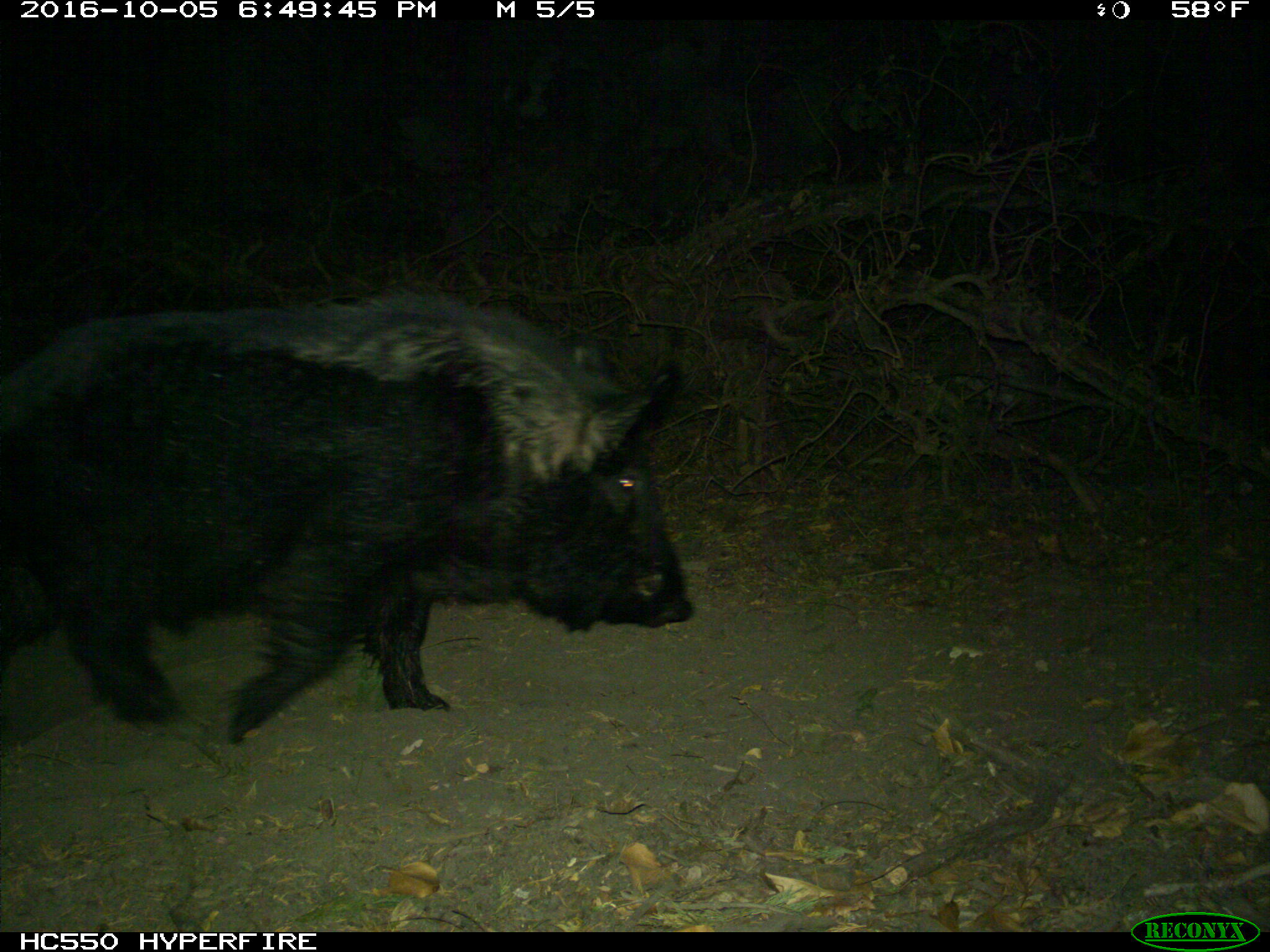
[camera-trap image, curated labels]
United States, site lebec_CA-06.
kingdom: Animalia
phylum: Chordata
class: Mammalia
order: Artiodactyla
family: Suidae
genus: Sus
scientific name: Sus scrofa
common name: wild boar